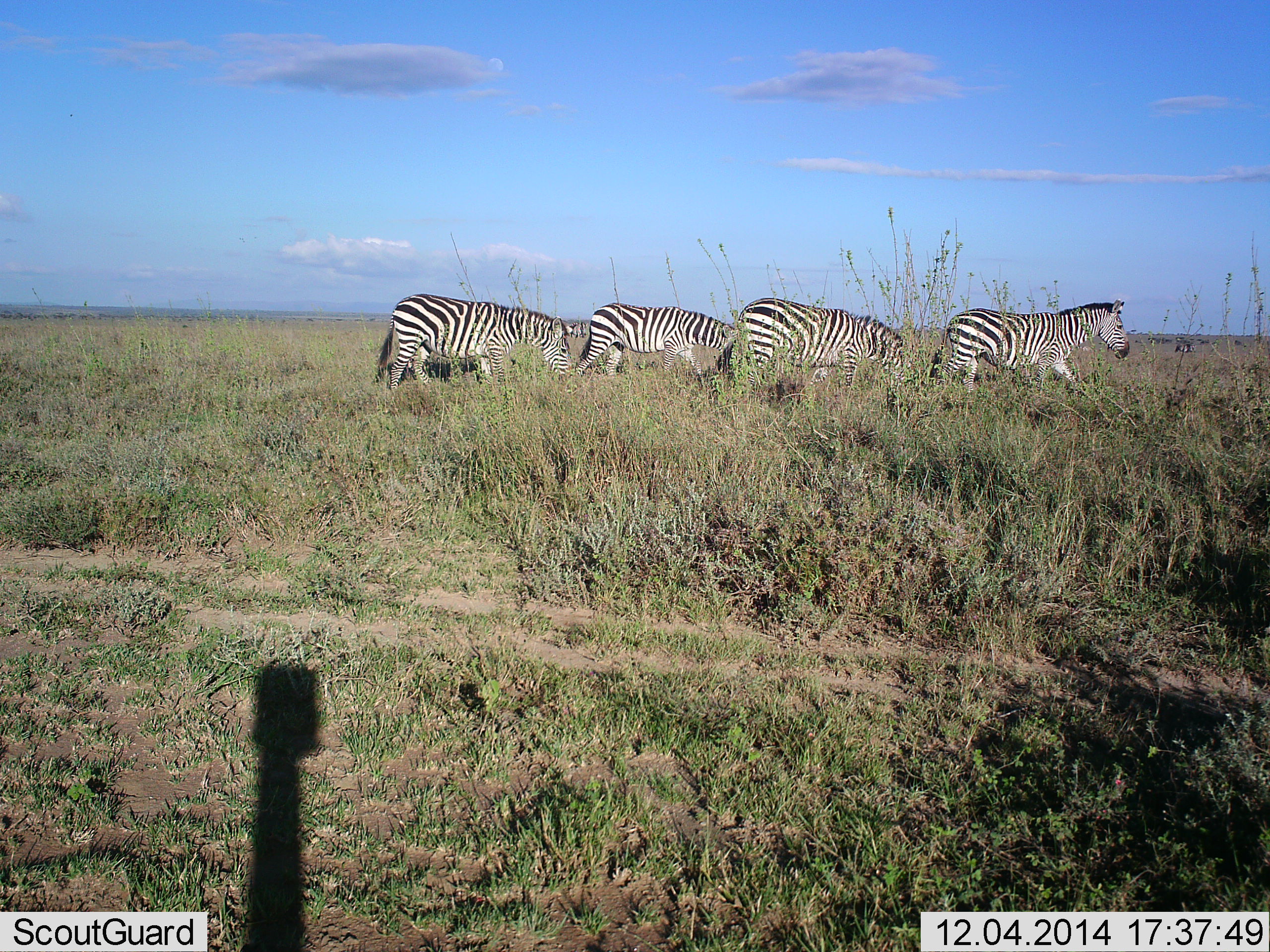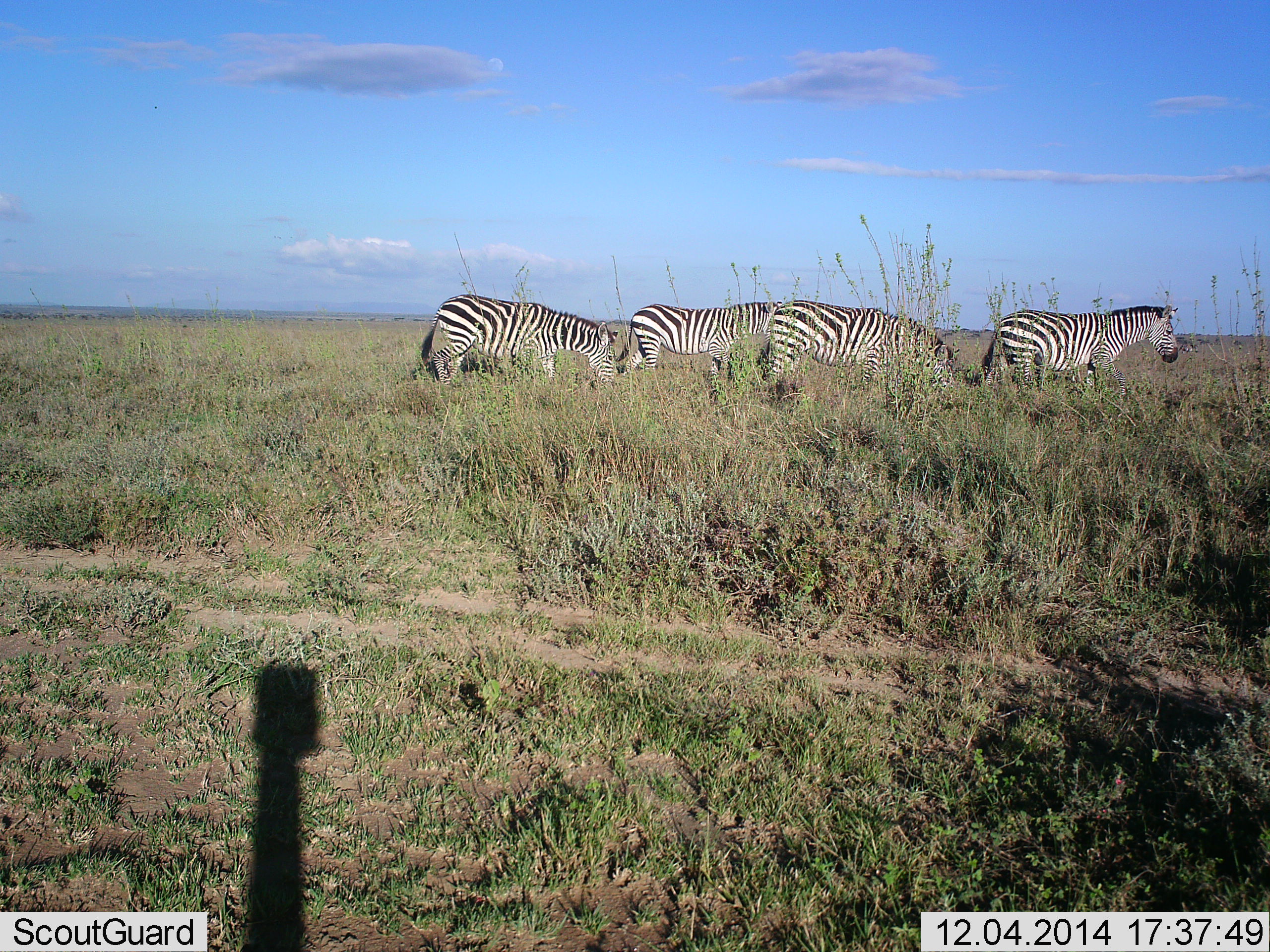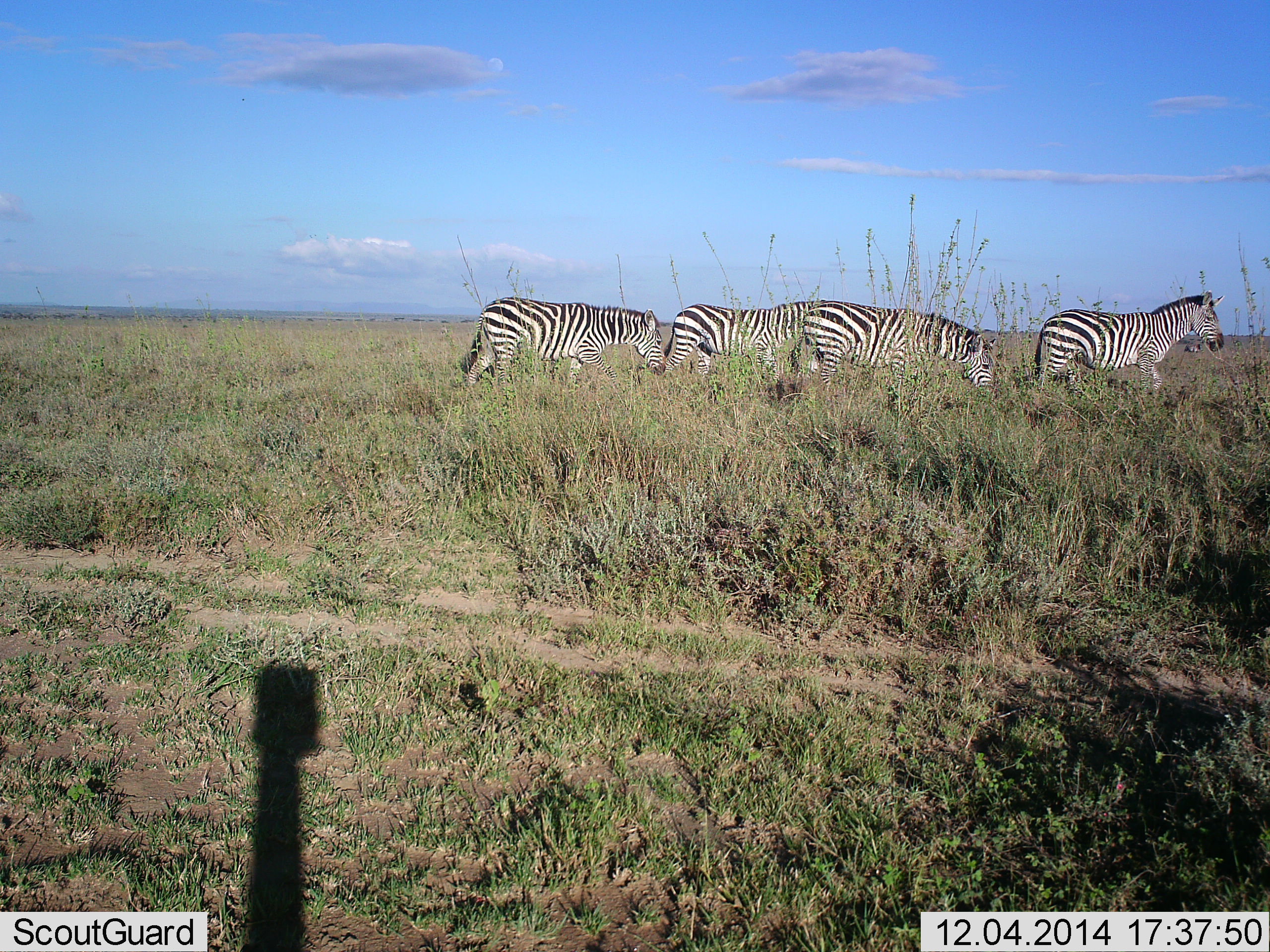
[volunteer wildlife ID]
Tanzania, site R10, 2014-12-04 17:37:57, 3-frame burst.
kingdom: Animalia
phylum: Chordata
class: Mammalia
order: Perissodactyla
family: Equidae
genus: Equus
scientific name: Equus quagga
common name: plains zebra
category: zebra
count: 4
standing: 40%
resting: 0%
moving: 60%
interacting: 0%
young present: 0%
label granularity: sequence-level